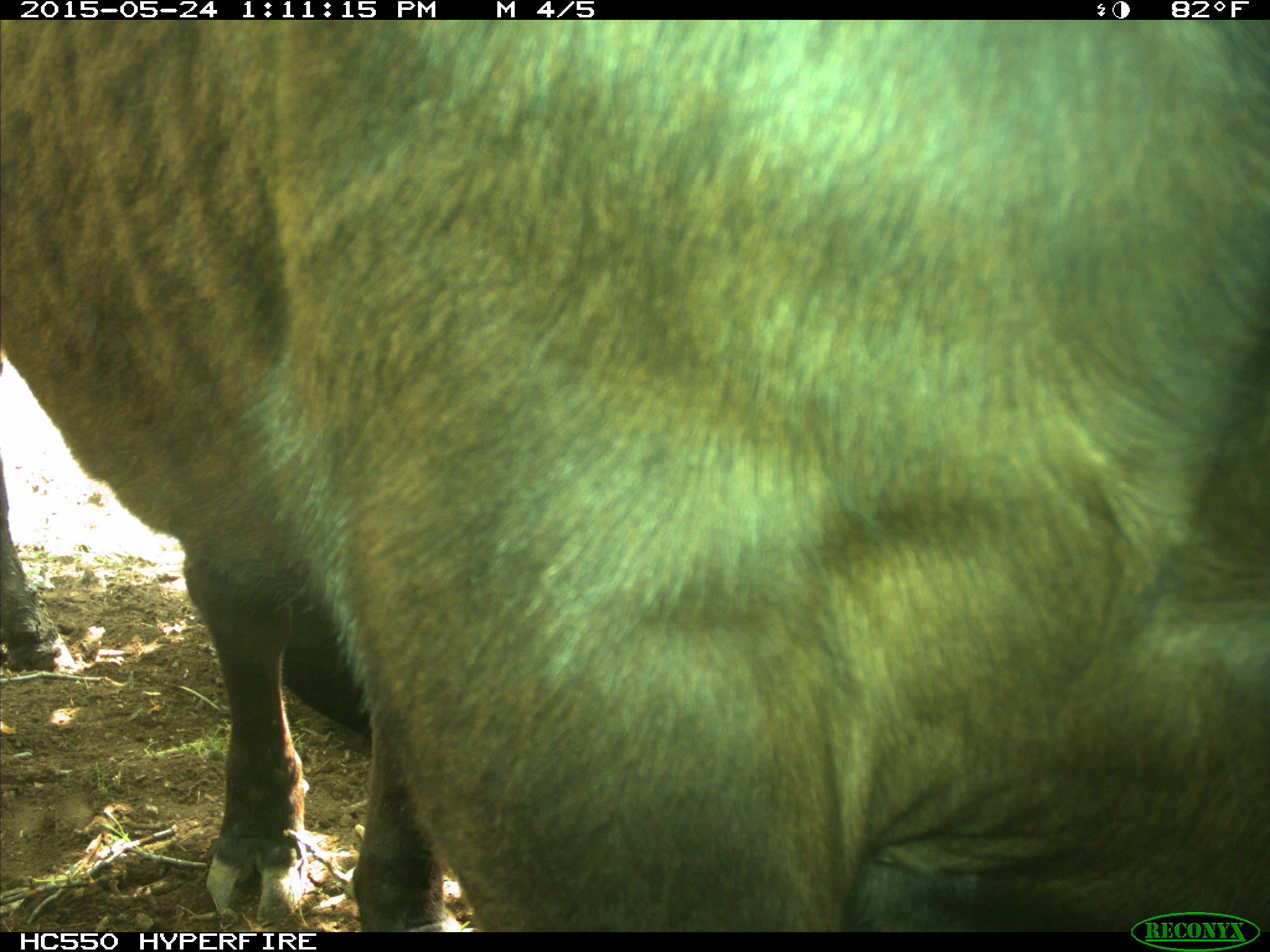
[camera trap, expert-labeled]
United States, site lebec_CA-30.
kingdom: Animalia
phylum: Chordata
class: Mammalia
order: Artiodactyla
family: Bovidae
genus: Bos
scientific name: Bos taurus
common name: domestic cow